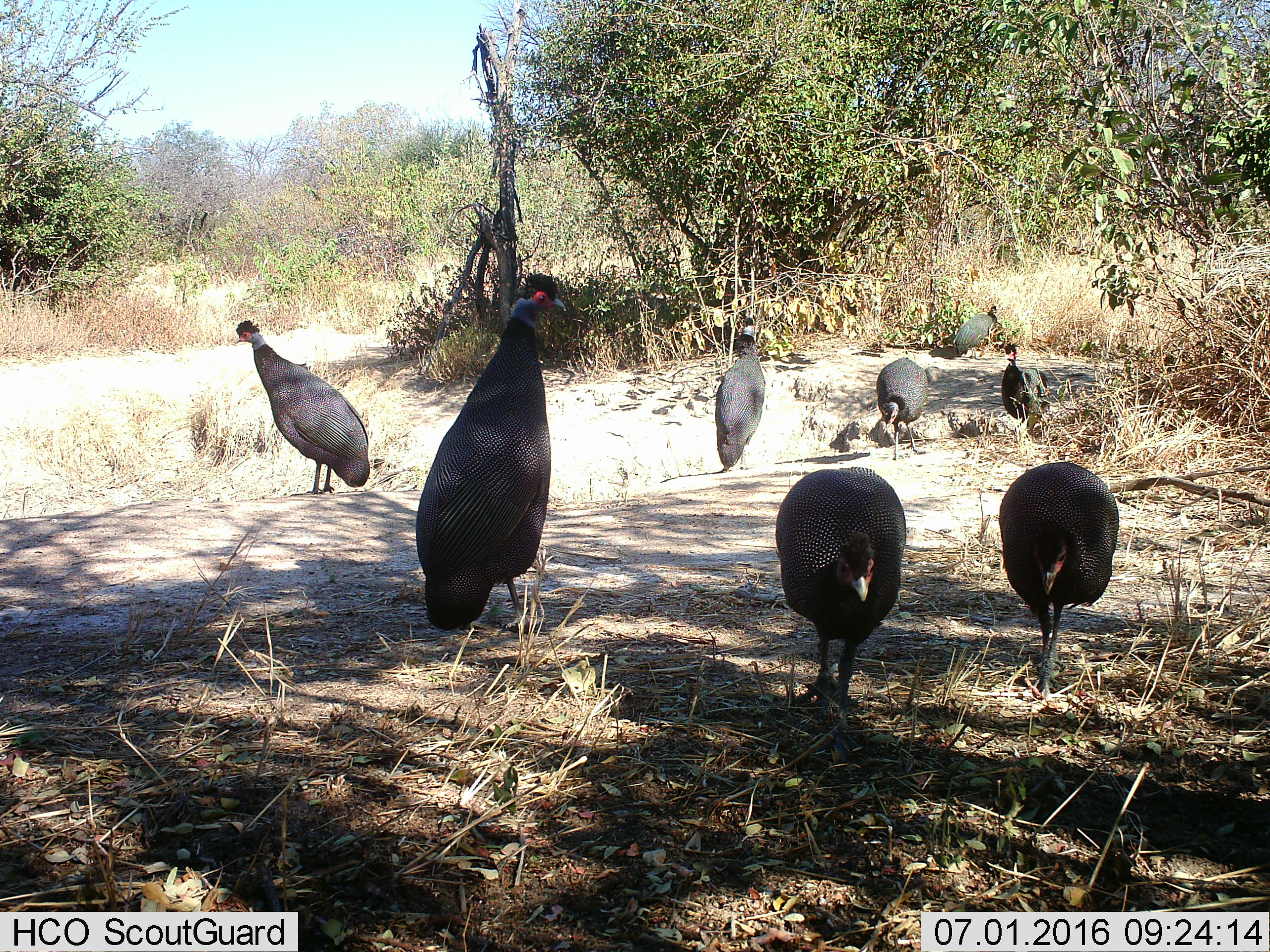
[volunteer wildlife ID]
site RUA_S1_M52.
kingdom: Animalia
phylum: Chordata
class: Aves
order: Galliformes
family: Numididae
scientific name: Numididae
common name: guineafowl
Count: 8.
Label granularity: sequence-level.